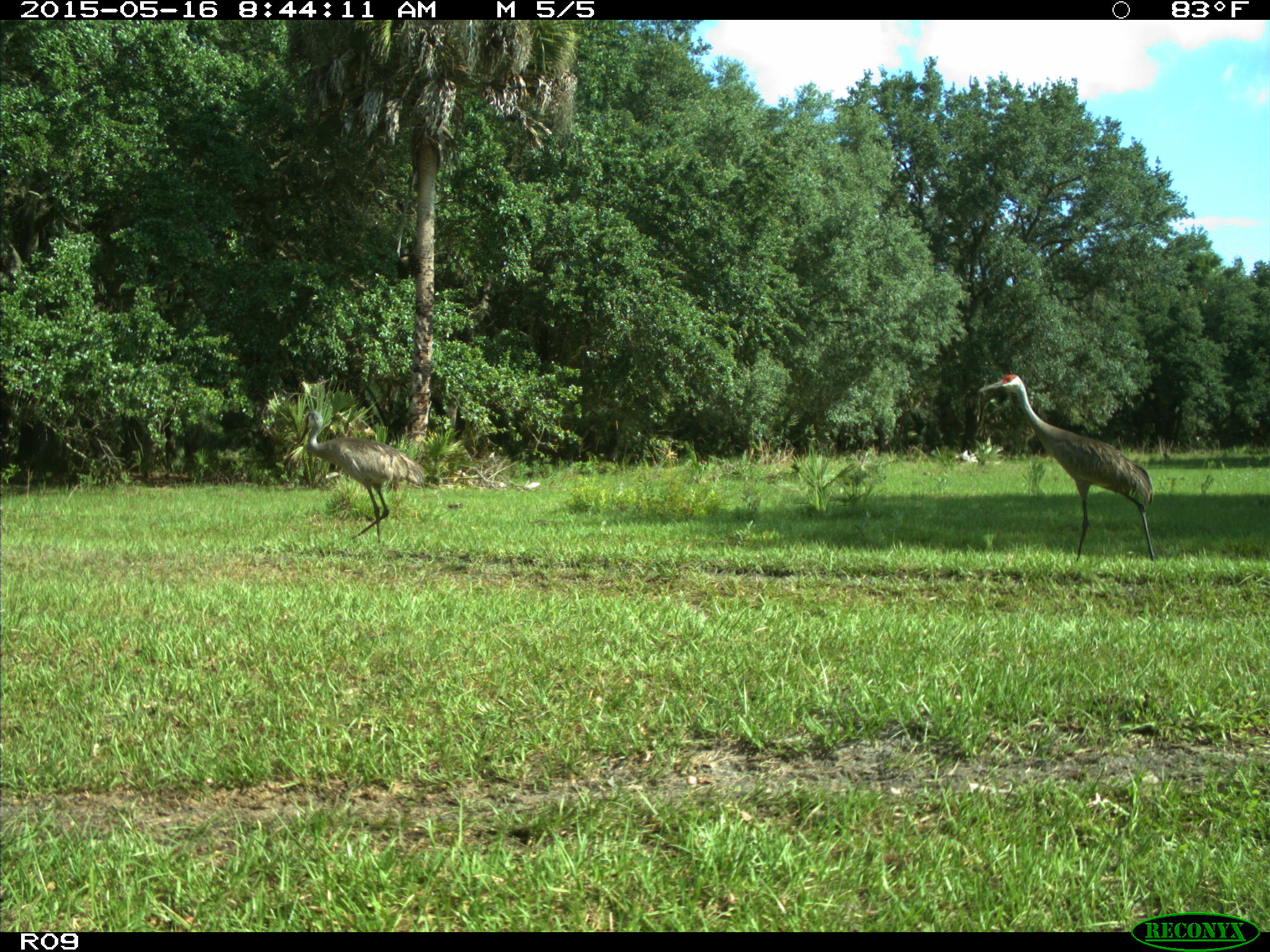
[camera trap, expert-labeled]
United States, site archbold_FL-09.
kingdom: Animalia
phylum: Chordata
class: Aves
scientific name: Aves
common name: birds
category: unidentified bird